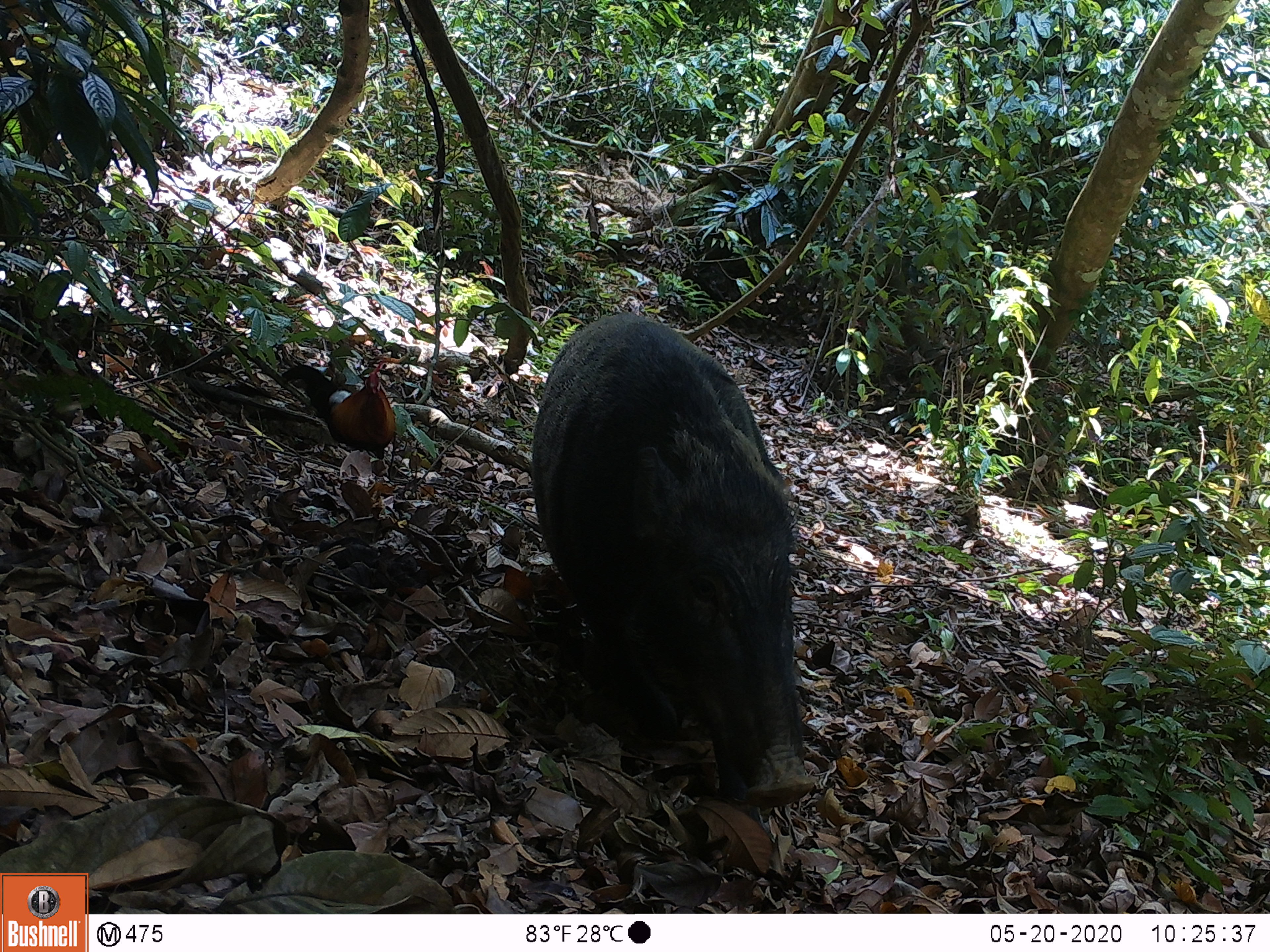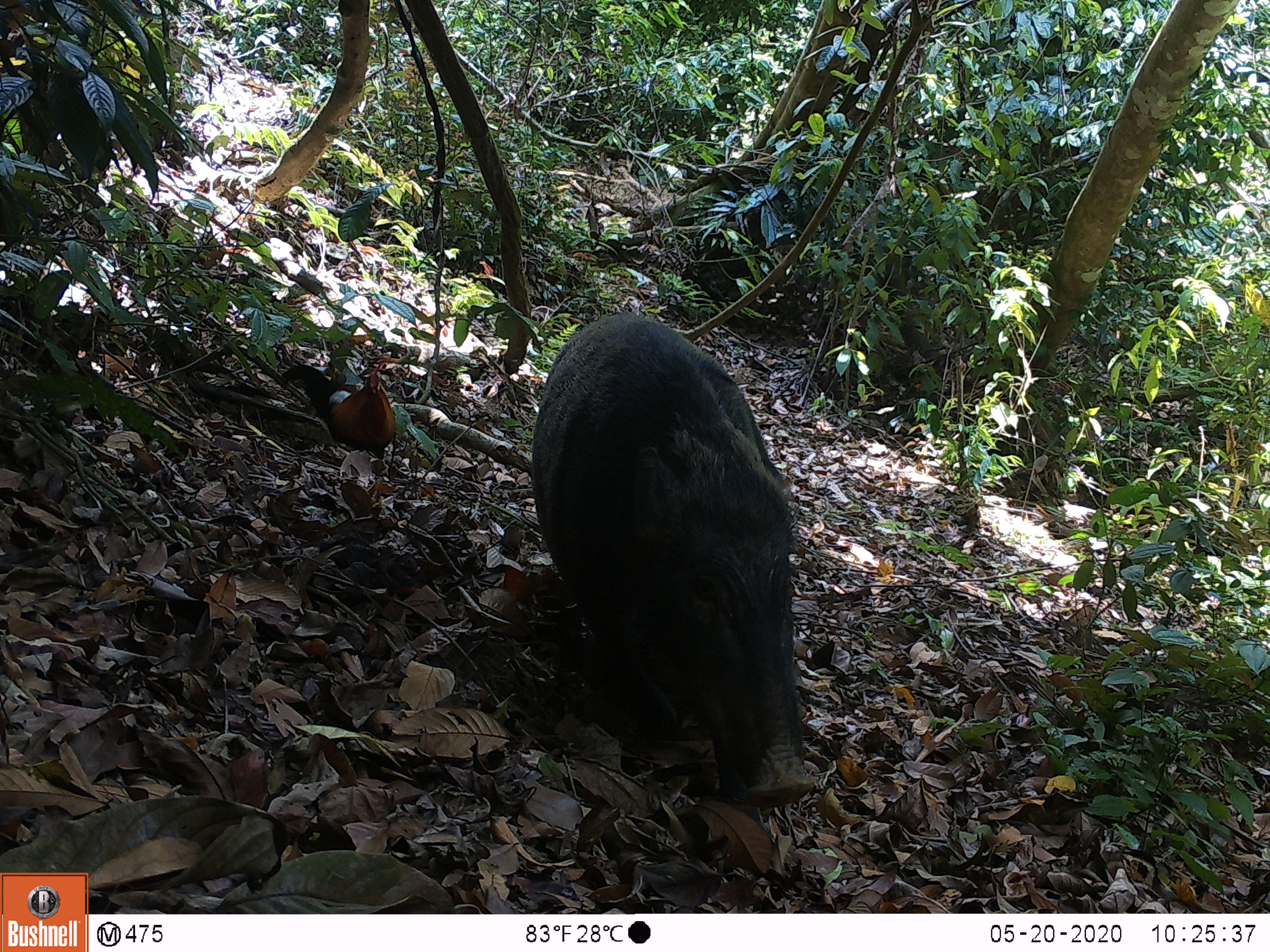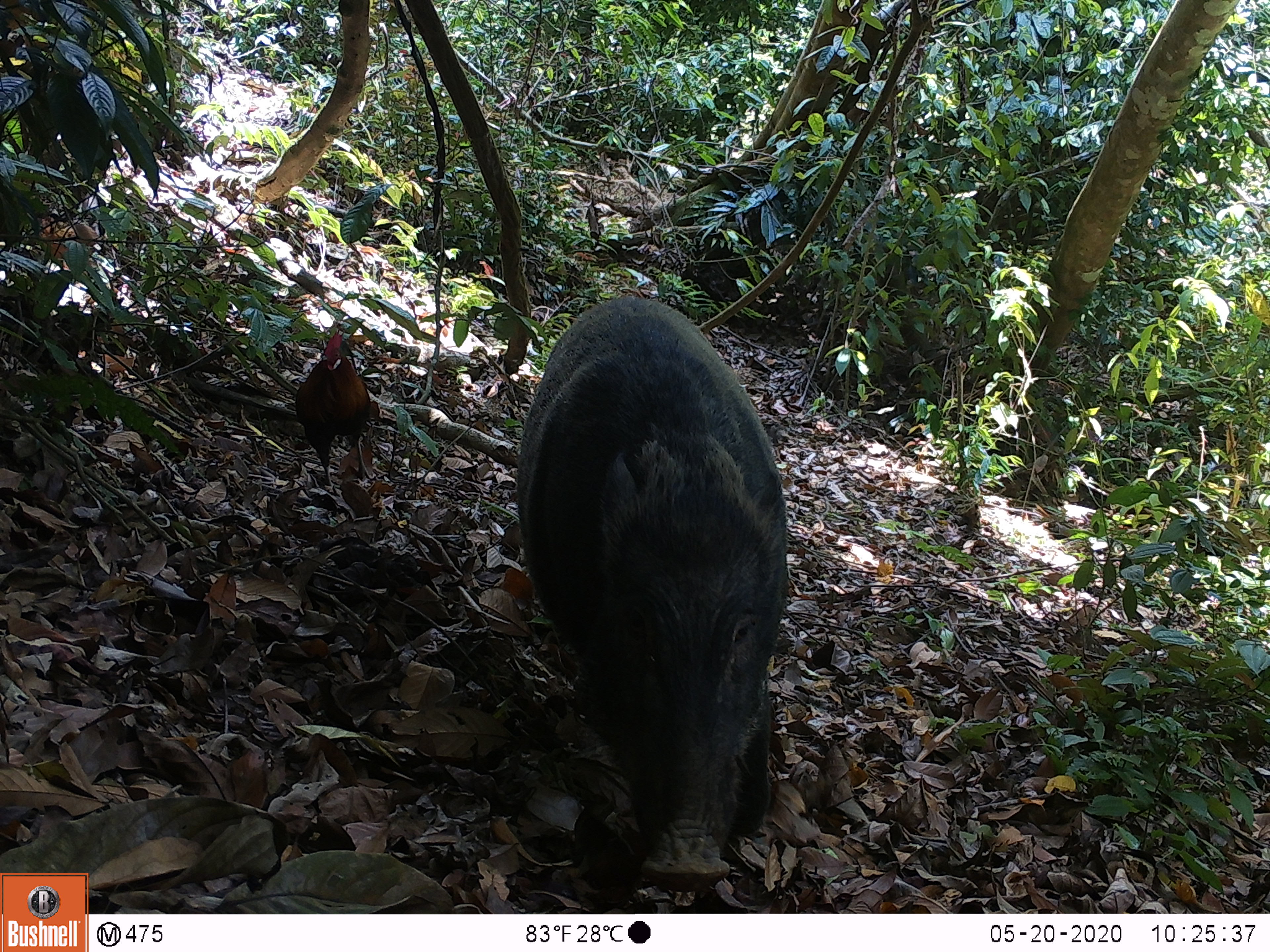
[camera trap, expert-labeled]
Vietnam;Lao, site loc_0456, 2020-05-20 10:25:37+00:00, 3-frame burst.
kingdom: Animalia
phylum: Chordata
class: Aves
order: Galliformes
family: Phasianidae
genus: Gallus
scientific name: Gallus gallus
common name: red junglefowl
Red junglefowl (Gallus gallus). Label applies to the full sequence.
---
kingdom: Animalia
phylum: Chordata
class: Mammalia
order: Artiodactyla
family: Suidae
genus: Sus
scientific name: Sus scrofa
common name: eurasian wild pig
Eurasian wild pig (Sus scrofa). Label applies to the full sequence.